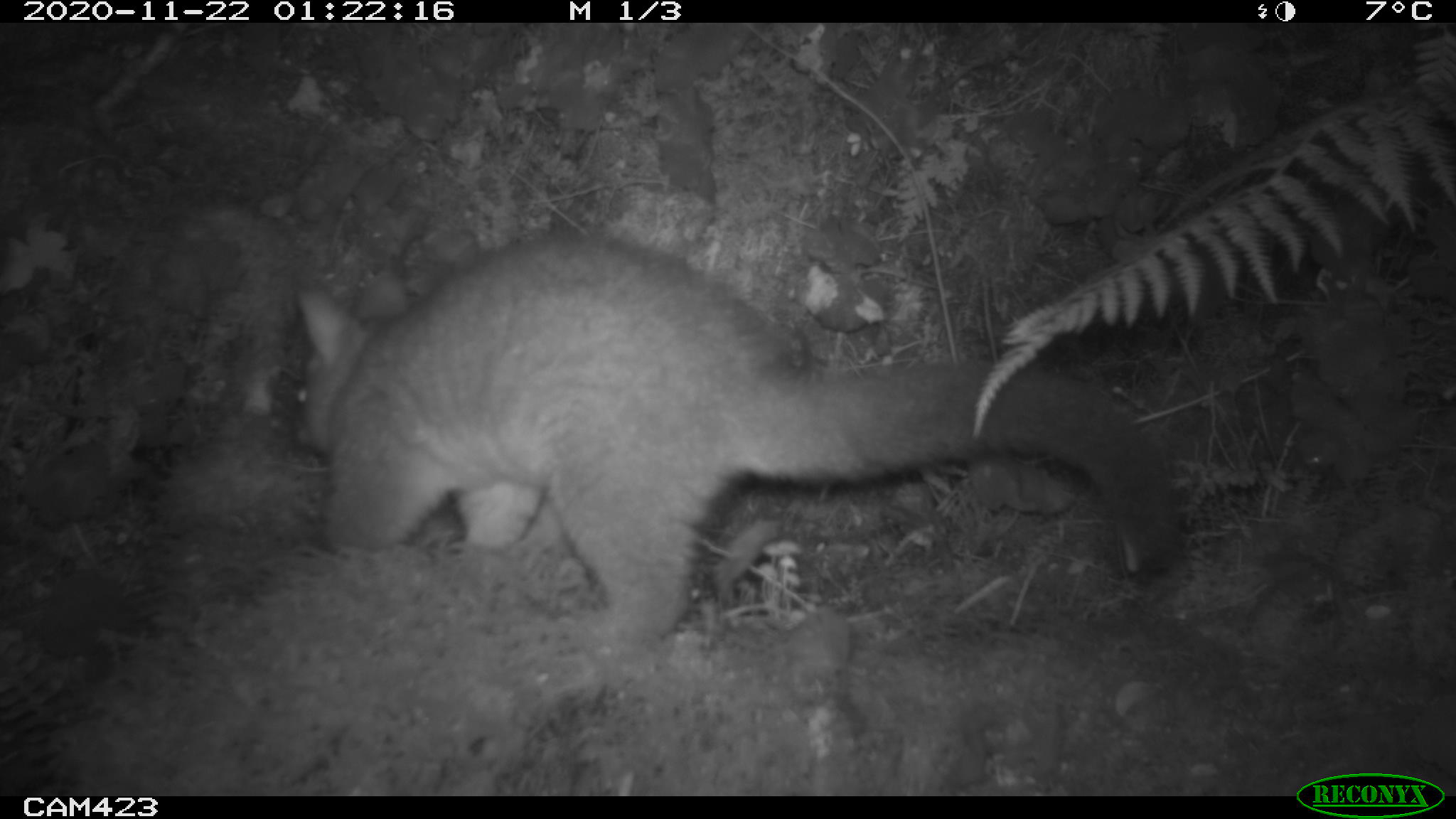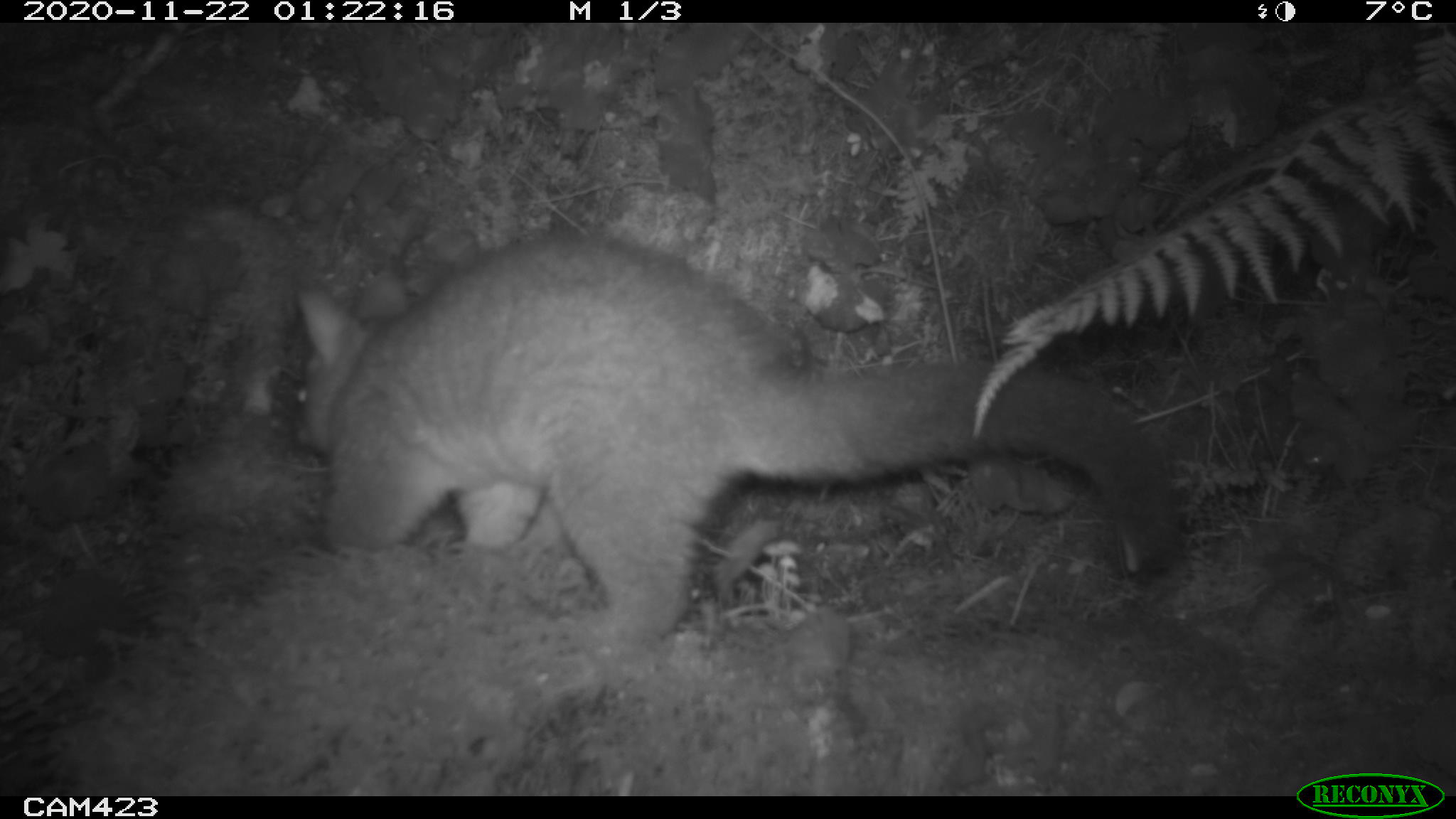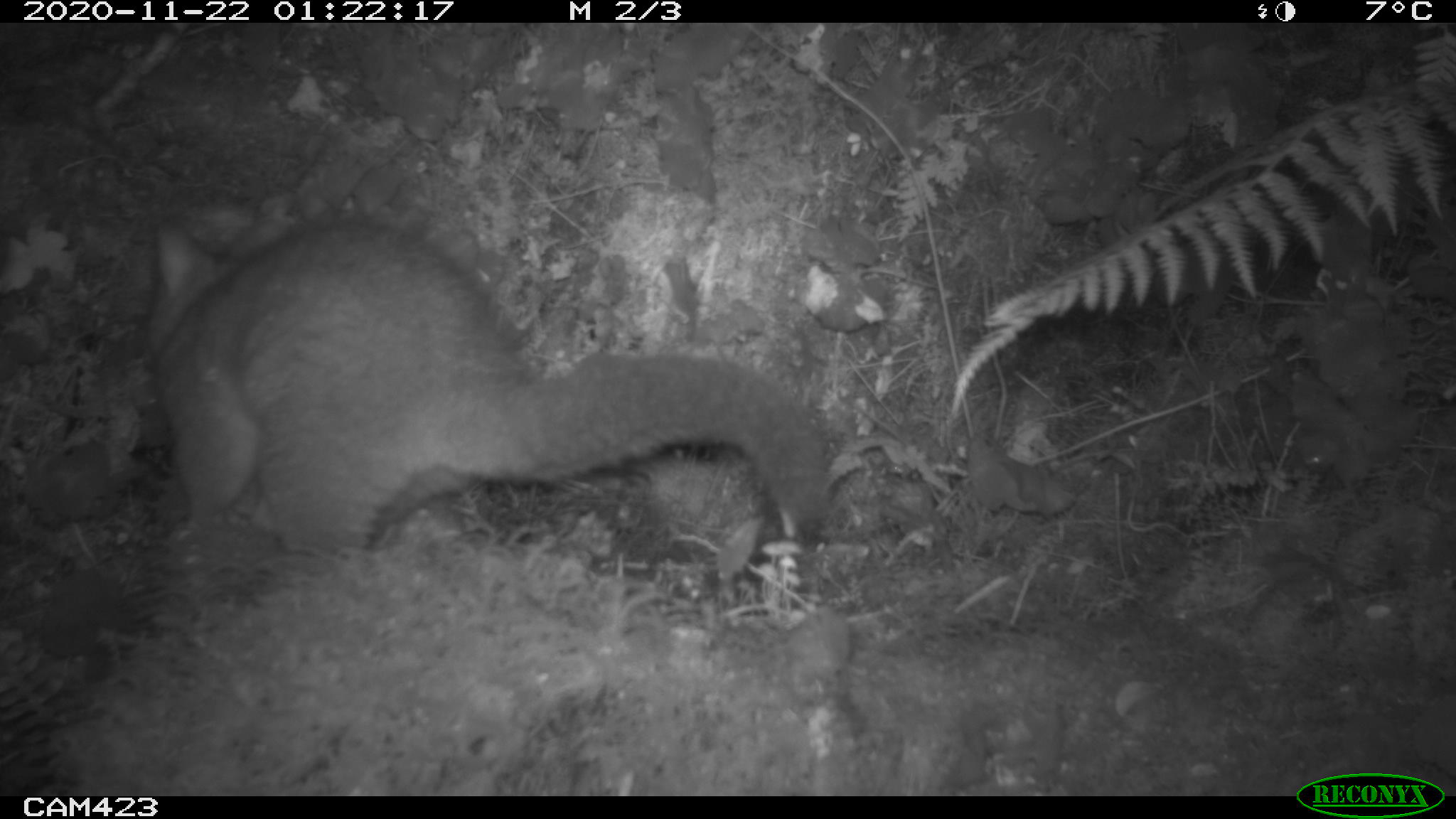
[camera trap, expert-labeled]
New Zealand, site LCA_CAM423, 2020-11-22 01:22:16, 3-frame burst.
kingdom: Animalia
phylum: Chordata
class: Mammalia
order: Diprotodontia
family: Phalangeridae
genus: Trichosurus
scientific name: Trichosurus vulpecula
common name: common brushtail possum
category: possum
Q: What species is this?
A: Possum (common brushtail possum) (Trichosurus vulpecula).